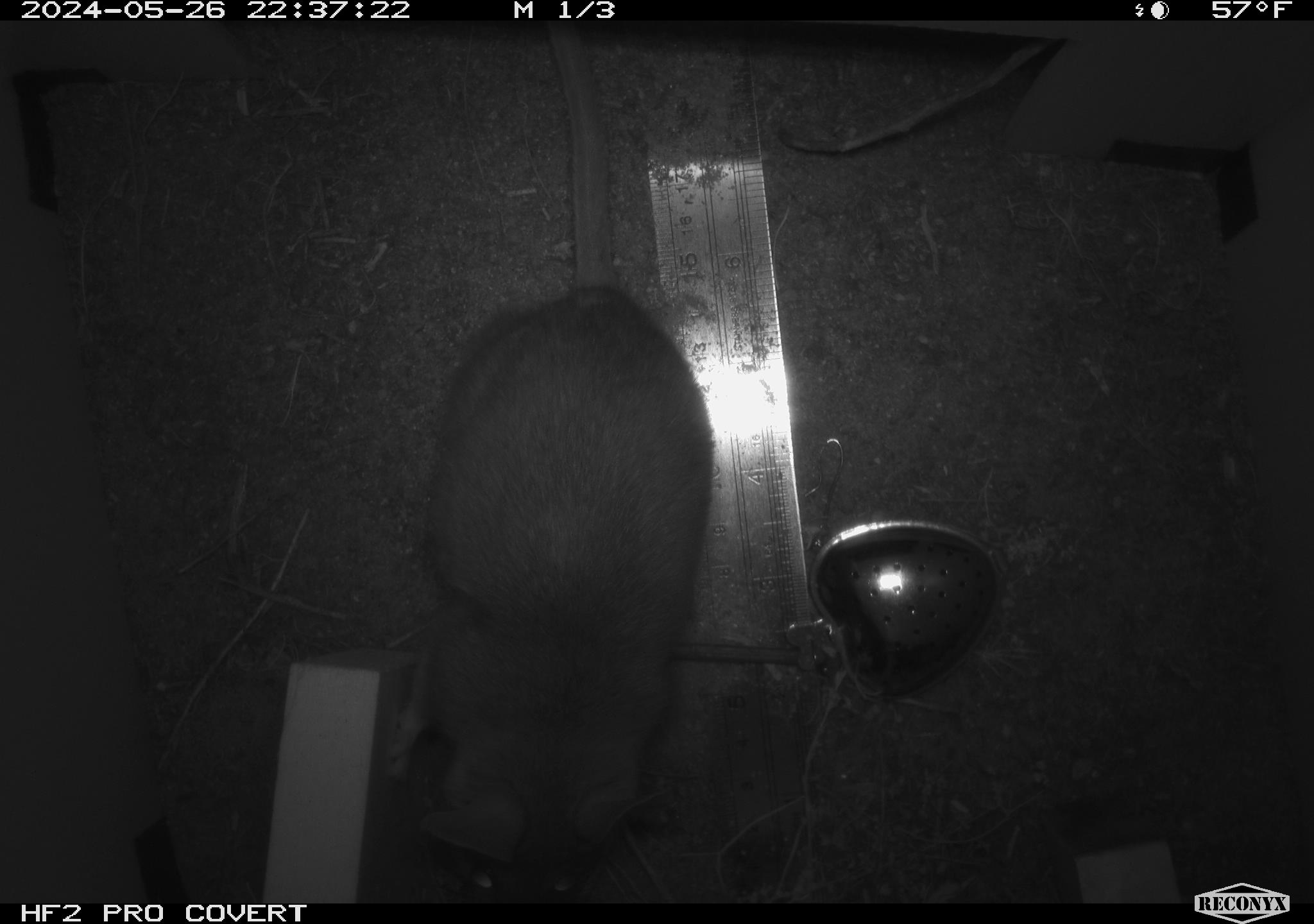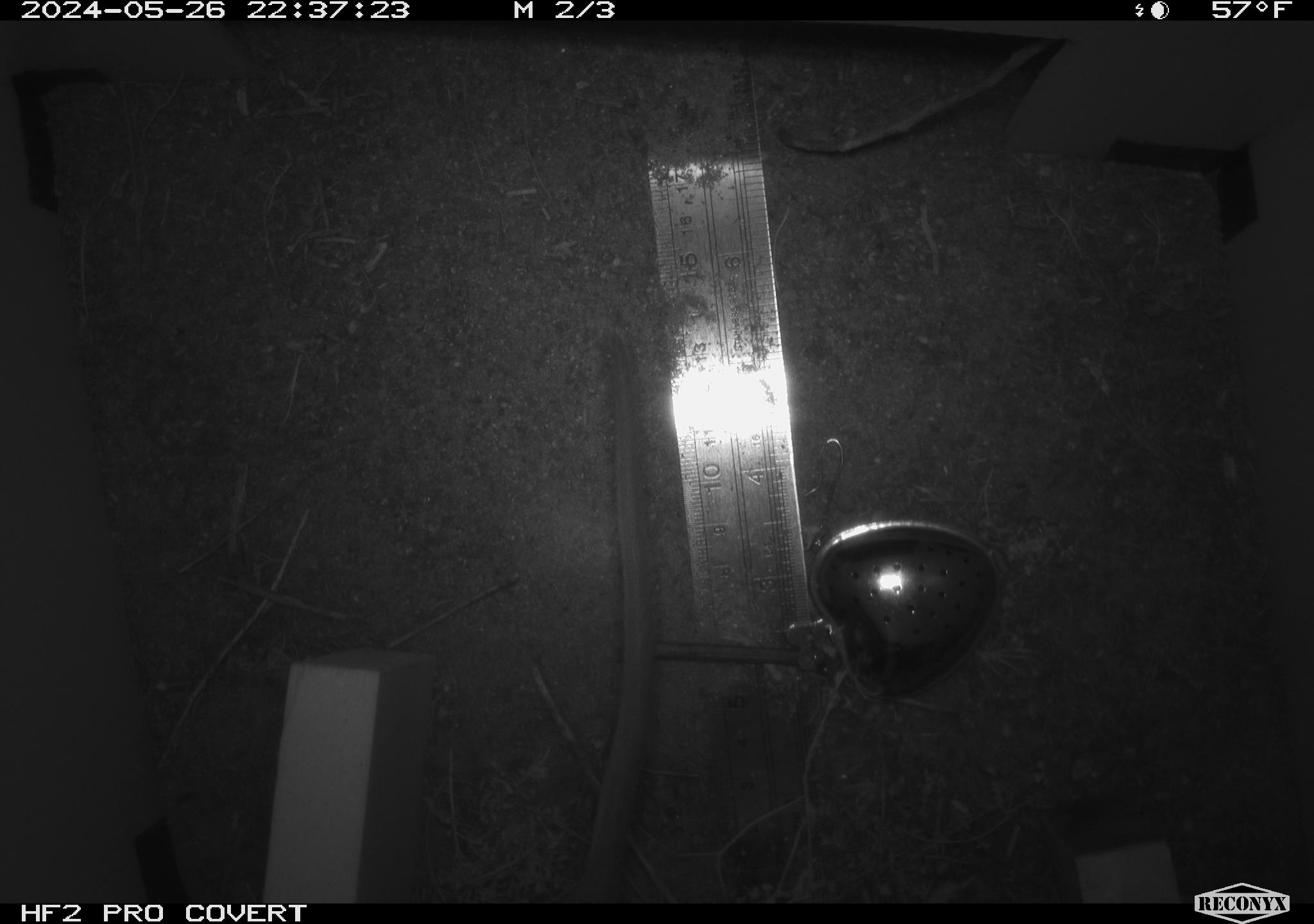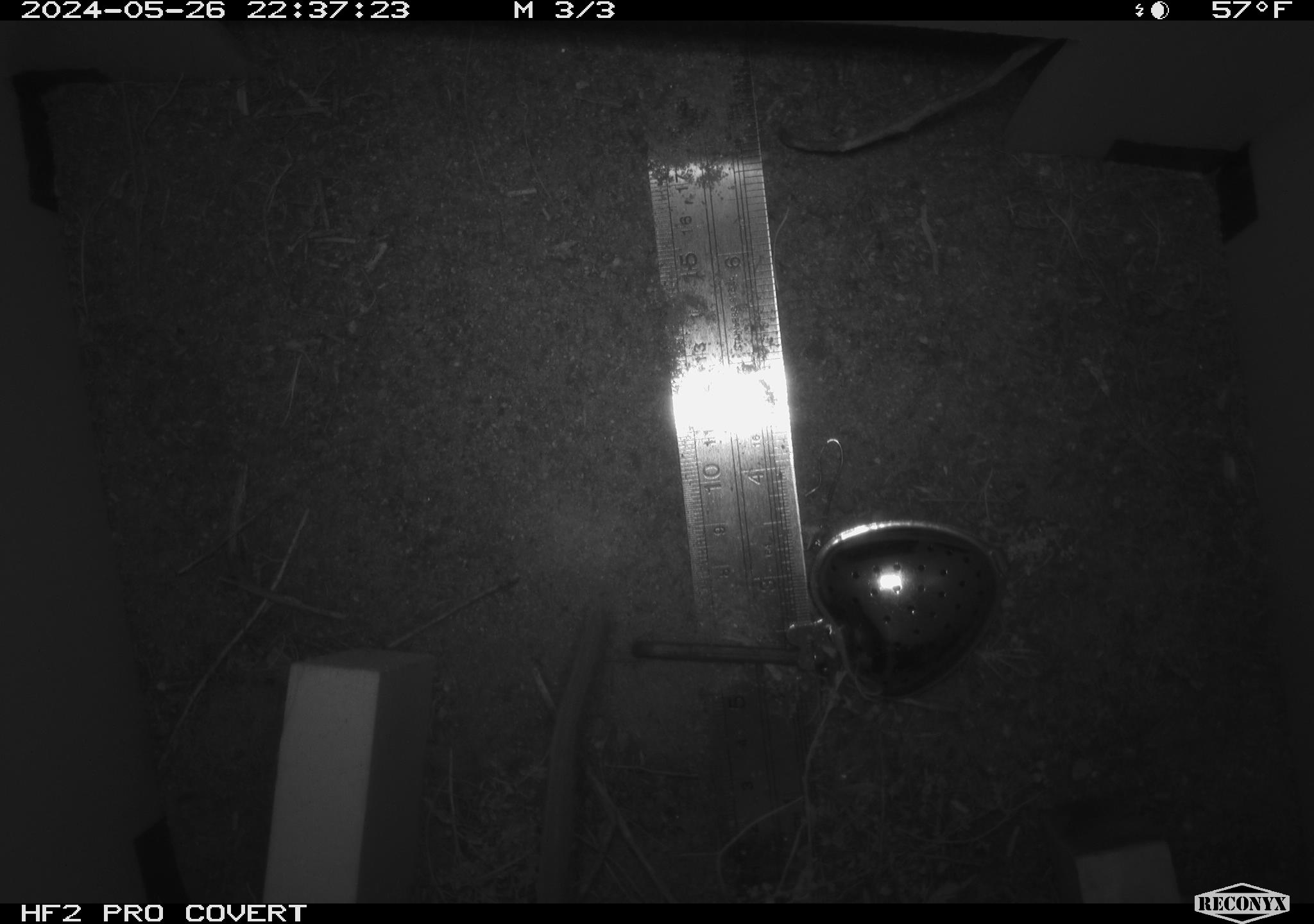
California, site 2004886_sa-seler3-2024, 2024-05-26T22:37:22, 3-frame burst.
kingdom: Animalia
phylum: Chordata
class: Mammalia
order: Rodentia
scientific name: Rodentia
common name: woodrat or rat or mouse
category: woodrat or rat or mouse species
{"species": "woodrat or rat or mouse species (woodrat or rat or mouse) (Rodentia)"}